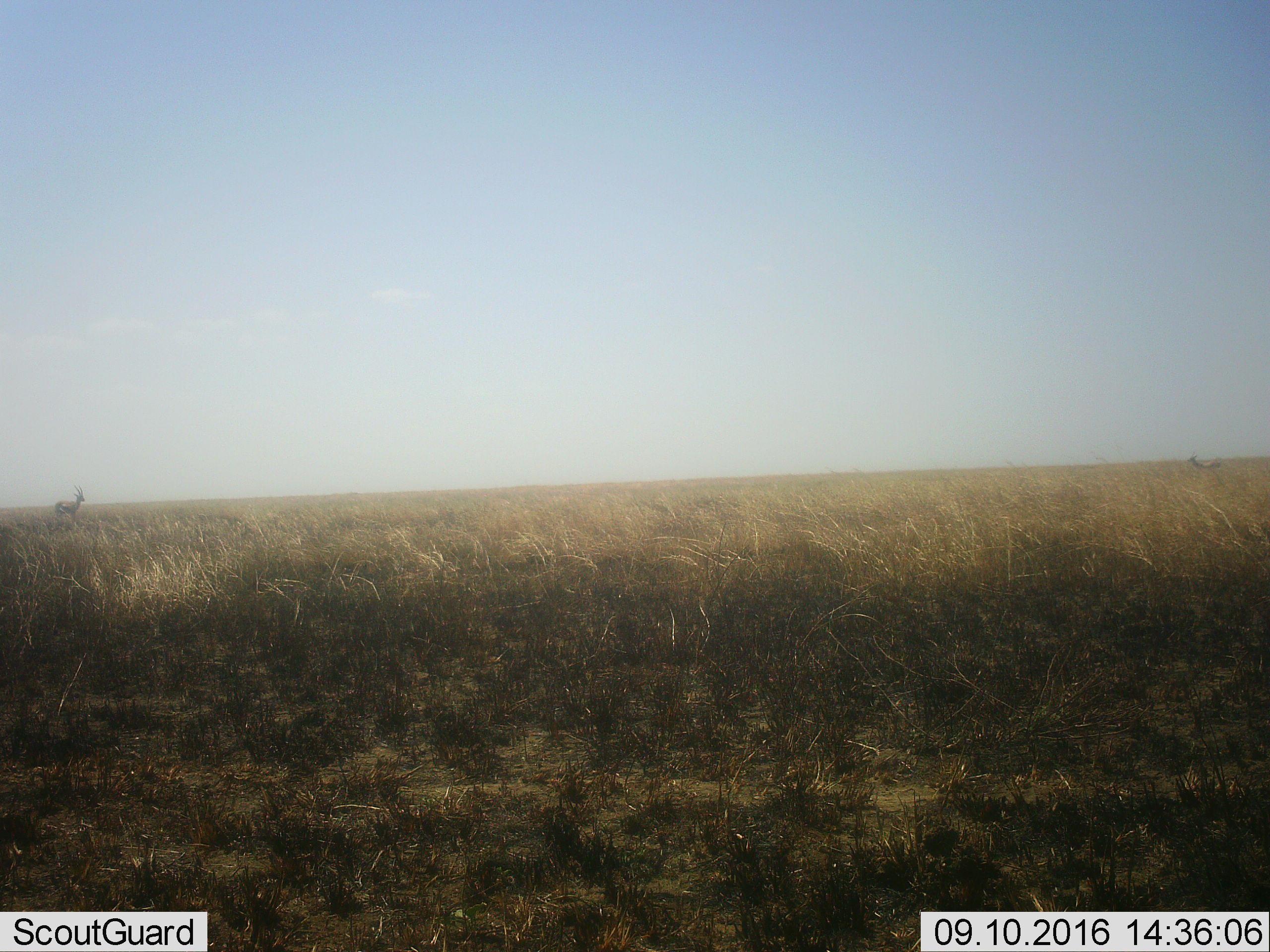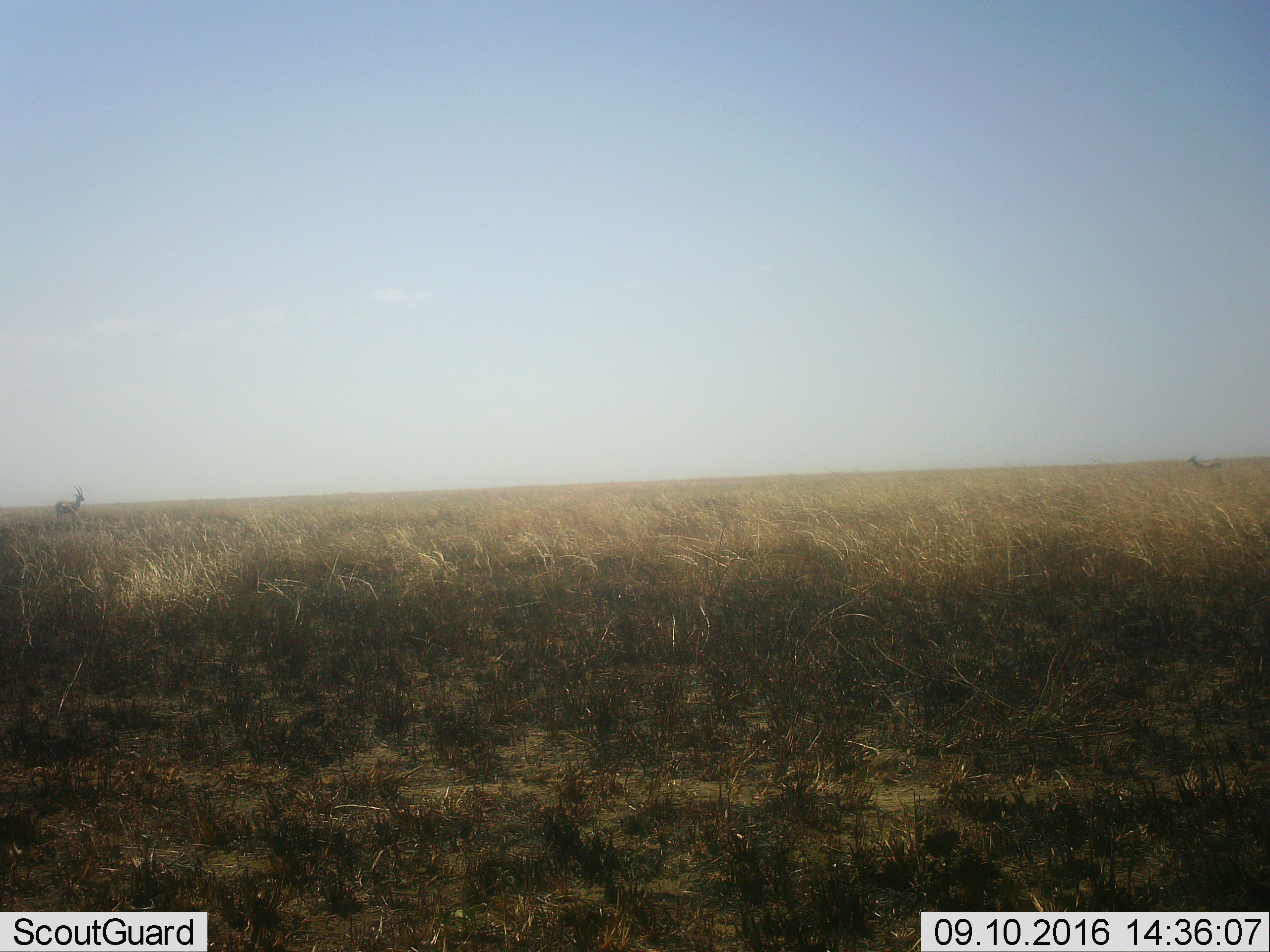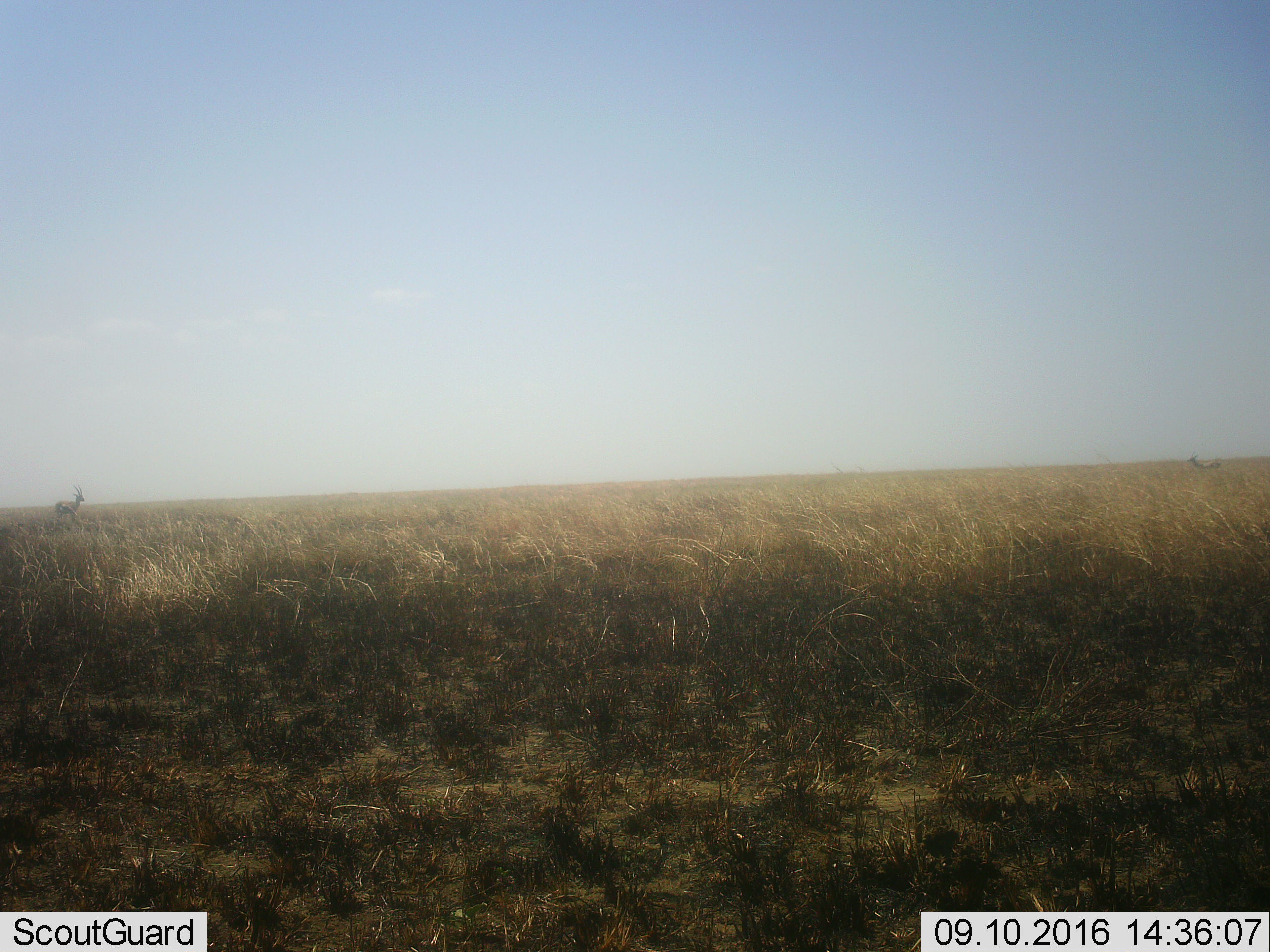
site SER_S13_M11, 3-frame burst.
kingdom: Animalia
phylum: Chordata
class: Mammalia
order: Artiodactyla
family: Bovidae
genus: Eudorcas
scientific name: Eudorcas thomsonii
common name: thomson's gazelle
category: gazellethomsons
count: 2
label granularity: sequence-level